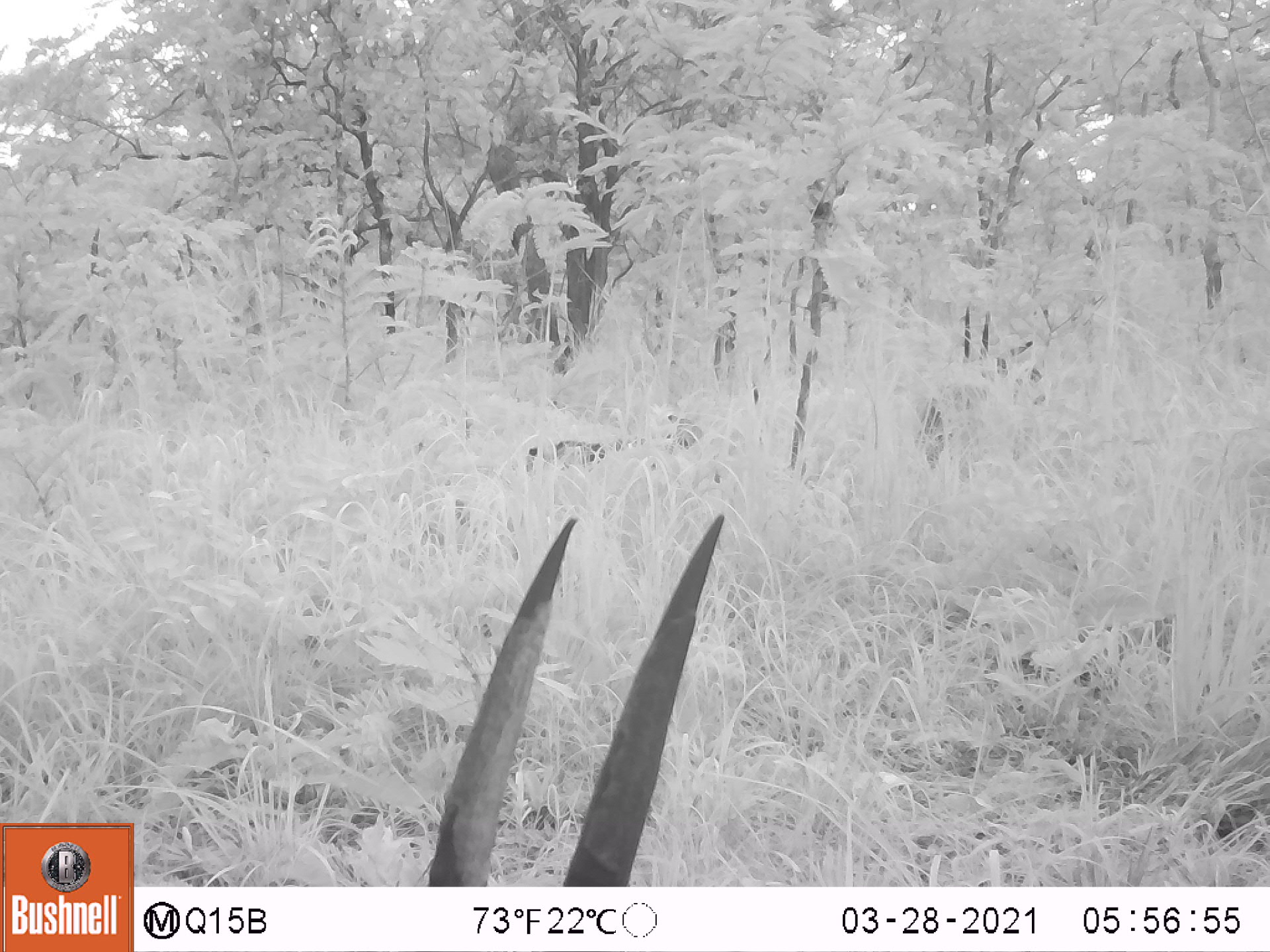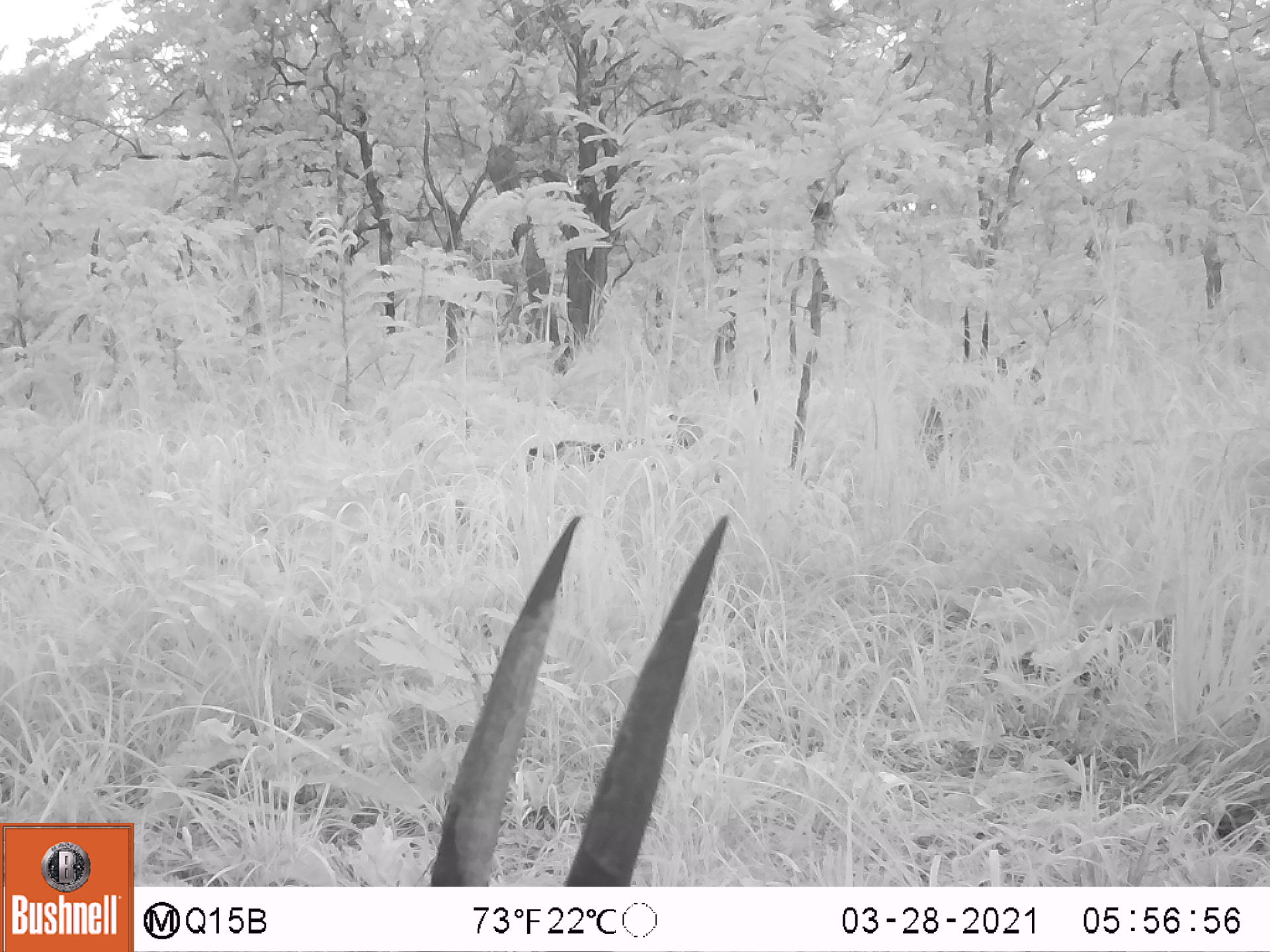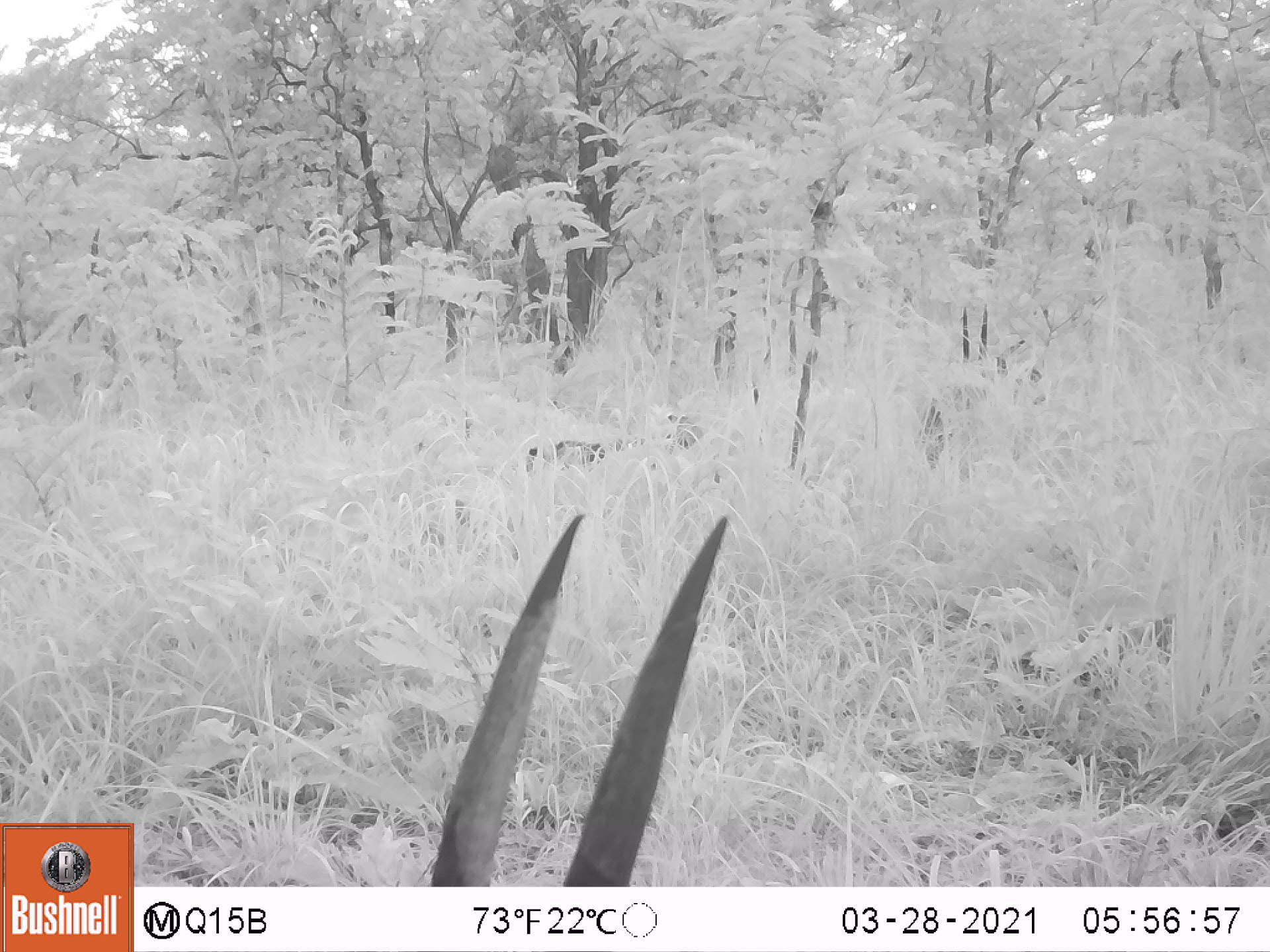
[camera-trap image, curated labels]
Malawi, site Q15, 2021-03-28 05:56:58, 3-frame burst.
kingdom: Animalia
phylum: Chordata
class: Mammalia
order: Artiodactyla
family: Bovidae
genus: Hippotragus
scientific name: Hippotragus niger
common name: sable antelope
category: sable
Sable (sable antelope) (Hippotragus niger), count 4.